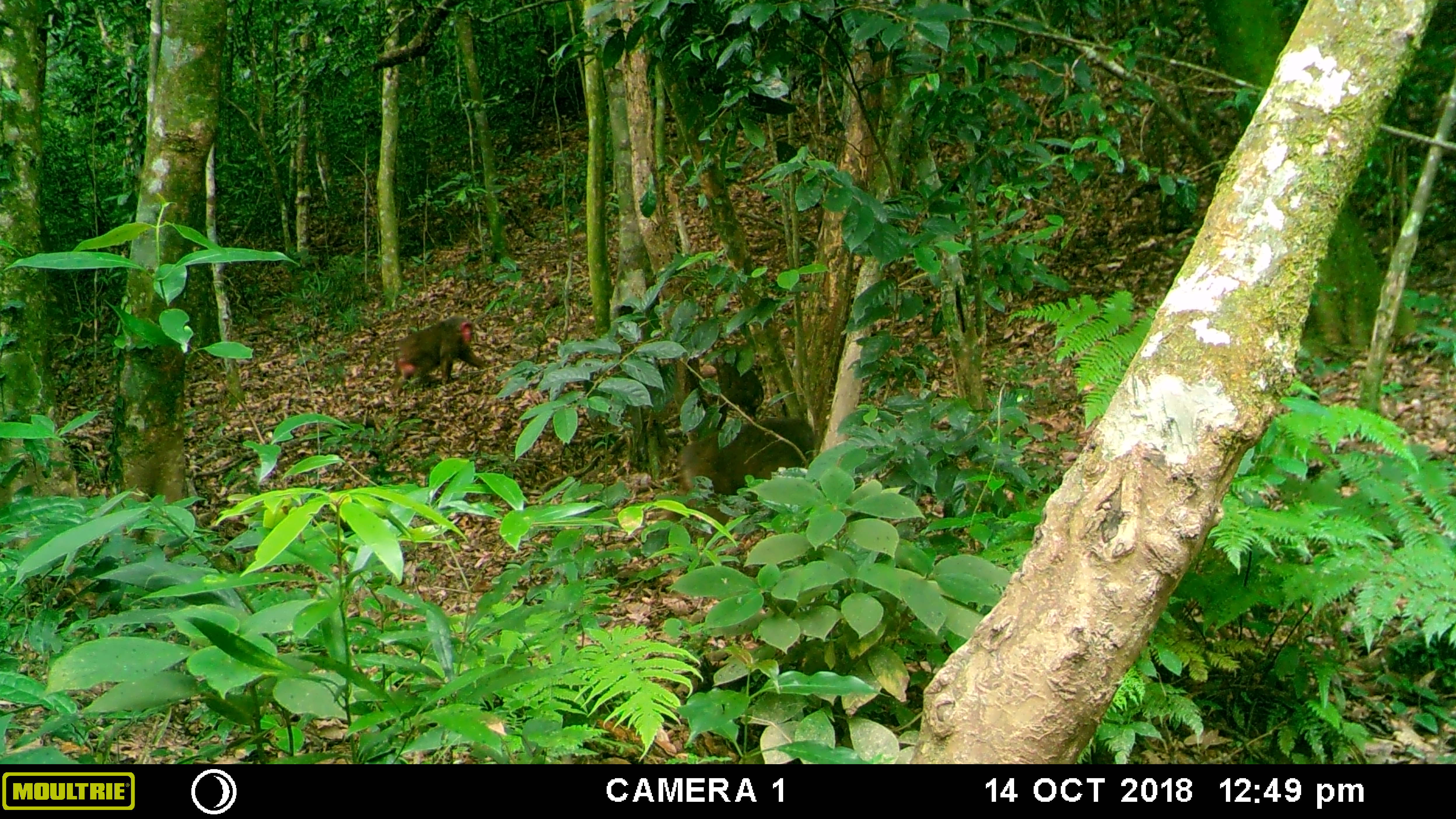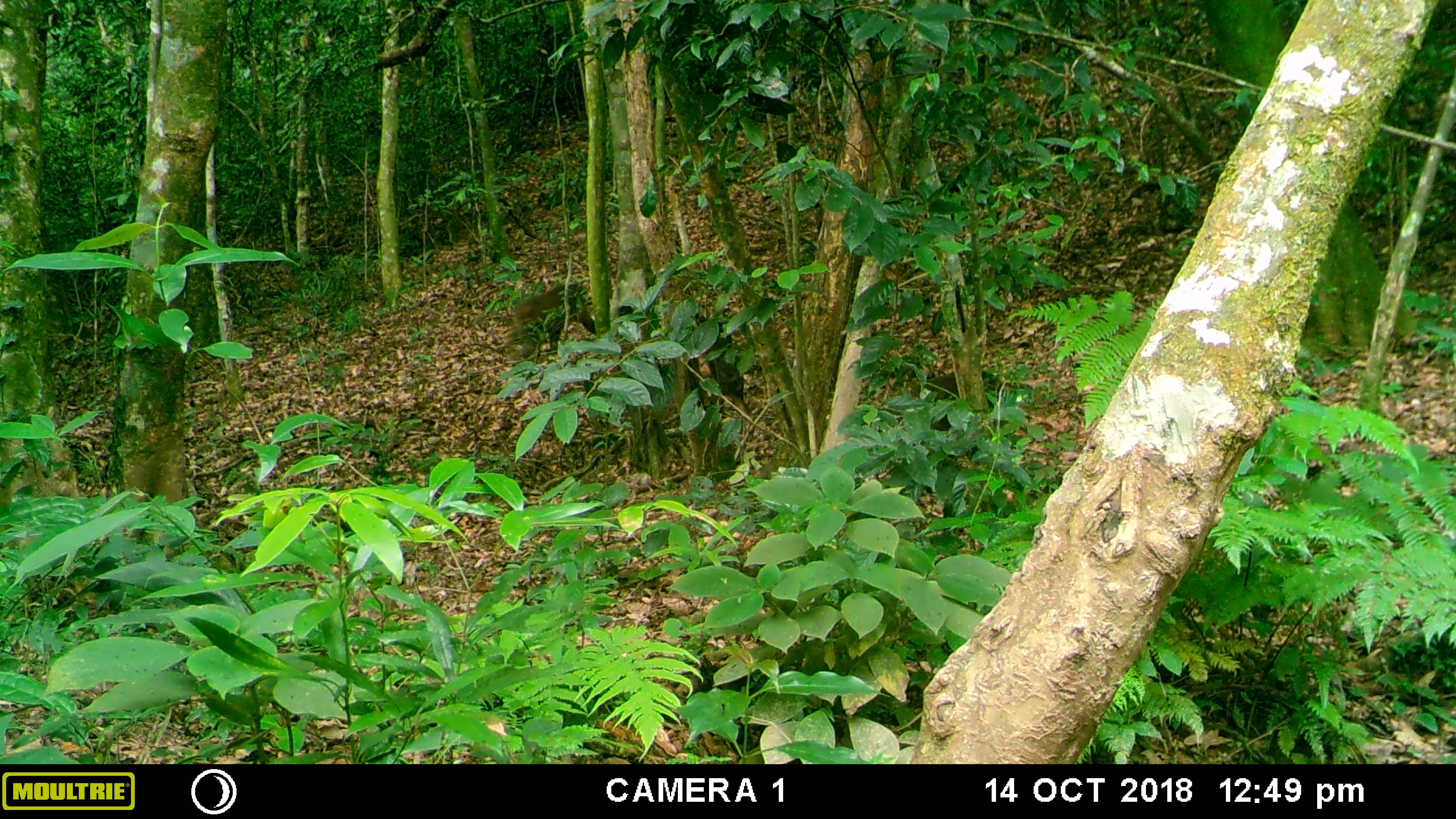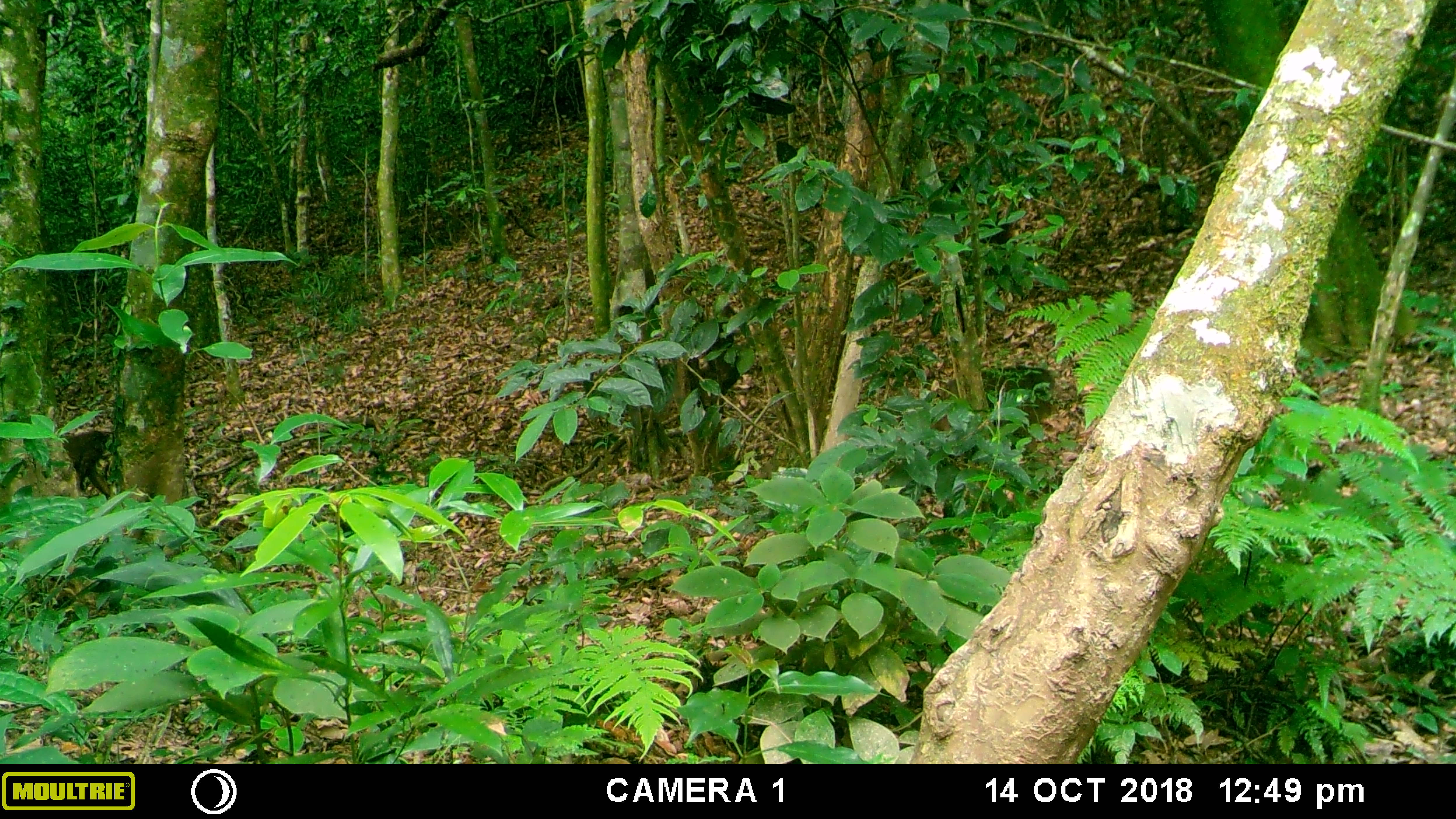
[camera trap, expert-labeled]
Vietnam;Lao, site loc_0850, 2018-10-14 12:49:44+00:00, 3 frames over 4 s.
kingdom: Animalia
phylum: Chordata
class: Mammalia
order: Primates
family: Cercopithecidae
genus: Macaca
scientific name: Macaca arctoides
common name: stump-tailed macaque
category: stump tailed macaque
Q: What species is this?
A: Stump tailed macaque (stump-tailed macaque) (Macaca arctoides).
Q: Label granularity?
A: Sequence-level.